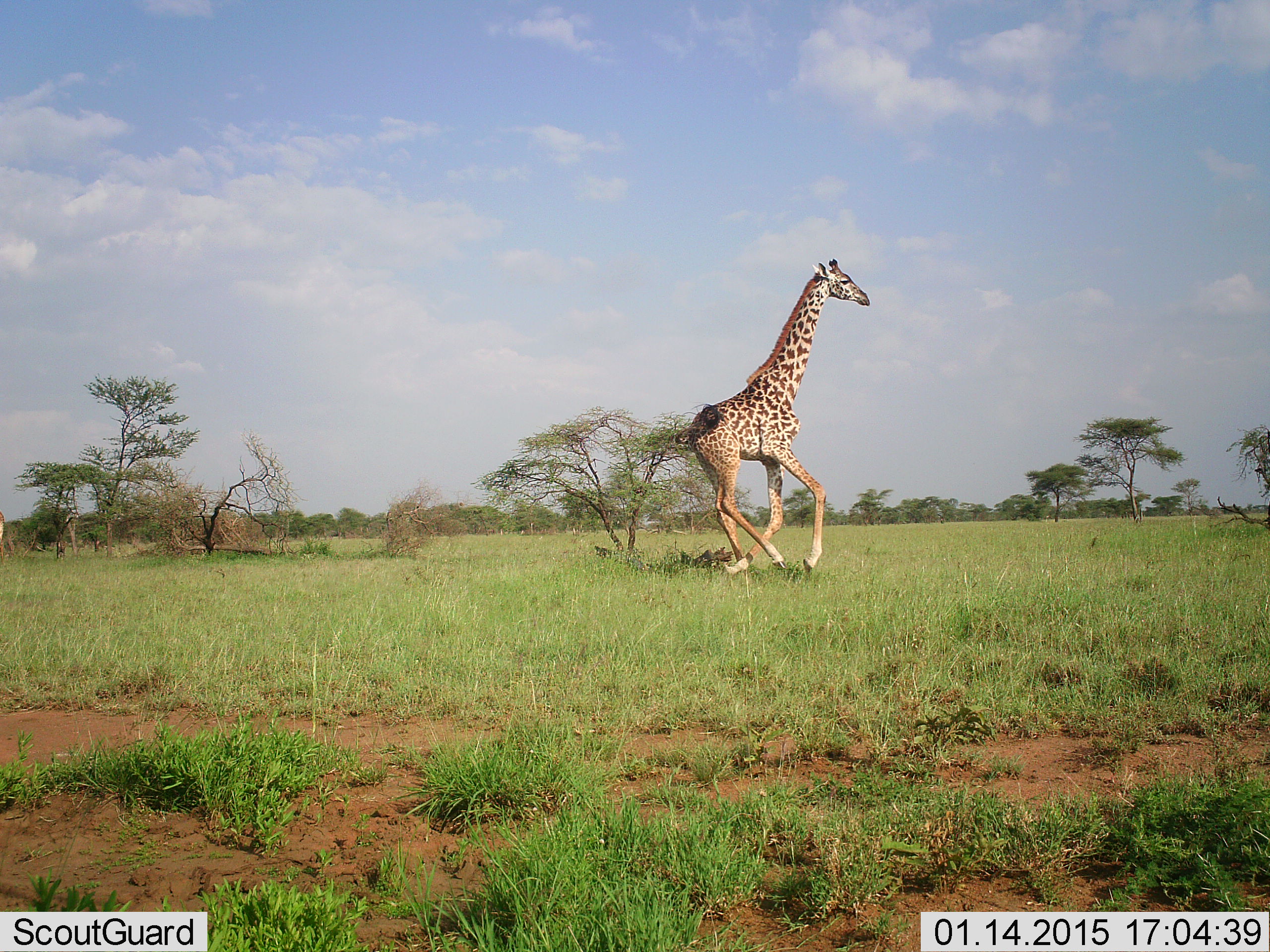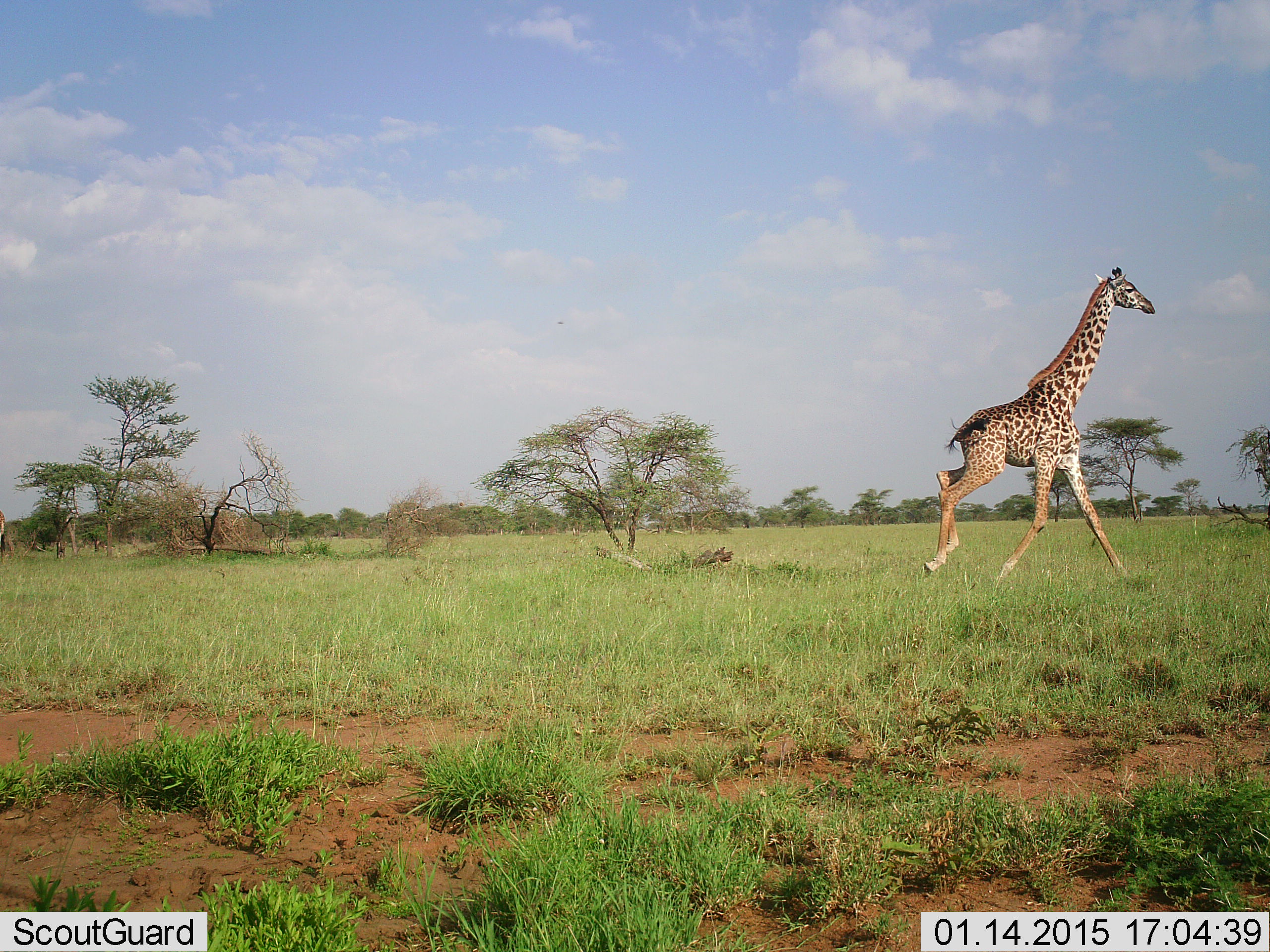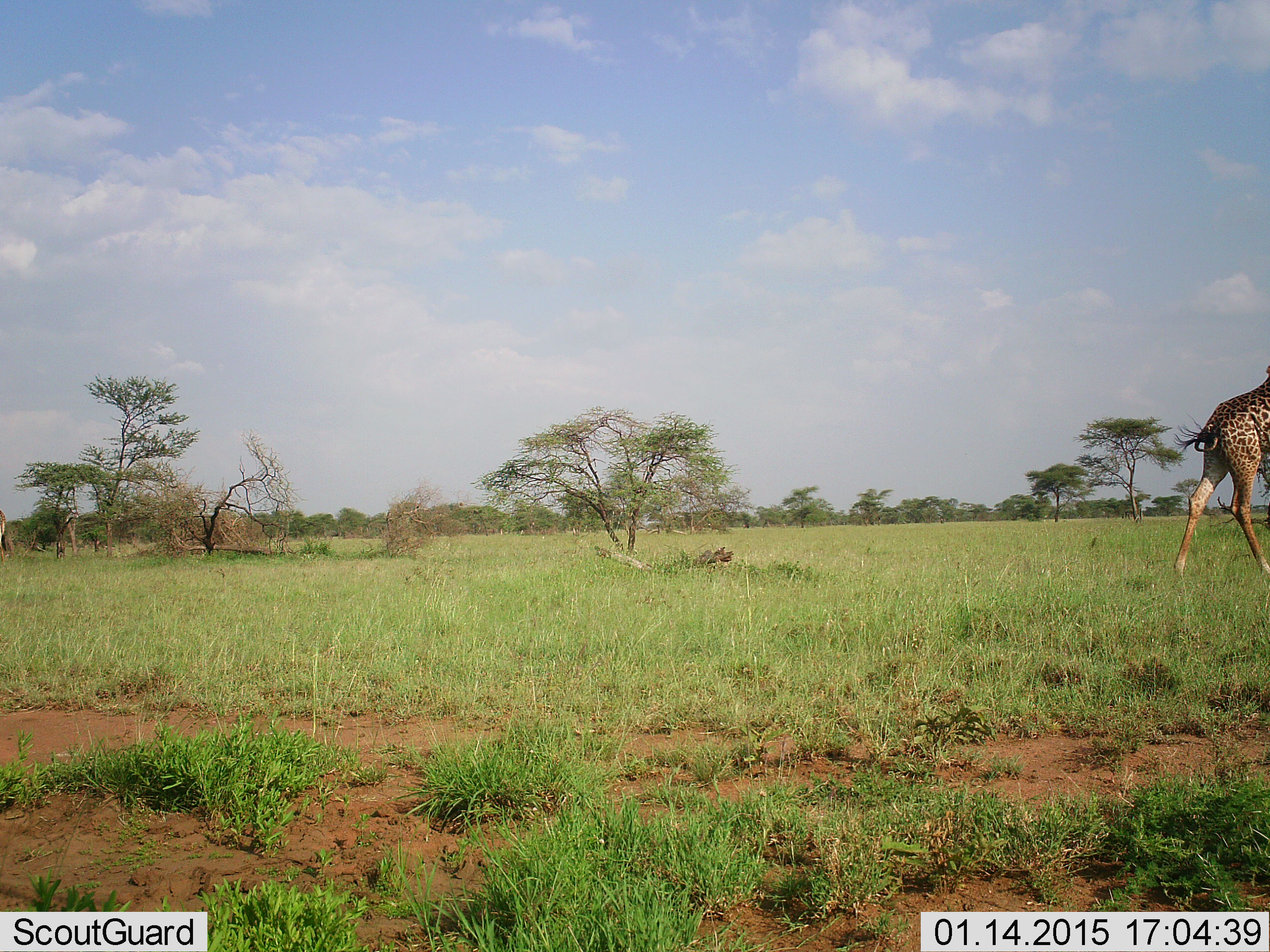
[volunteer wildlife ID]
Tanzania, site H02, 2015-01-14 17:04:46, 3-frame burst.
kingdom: Animalia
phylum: Chordata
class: Mammalia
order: Artiodactyla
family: Giraffidae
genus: Giraffa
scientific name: Giraffa camelopardalis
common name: giraffe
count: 1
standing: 0%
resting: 0%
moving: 100%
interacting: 0%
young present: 0%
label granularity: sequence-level